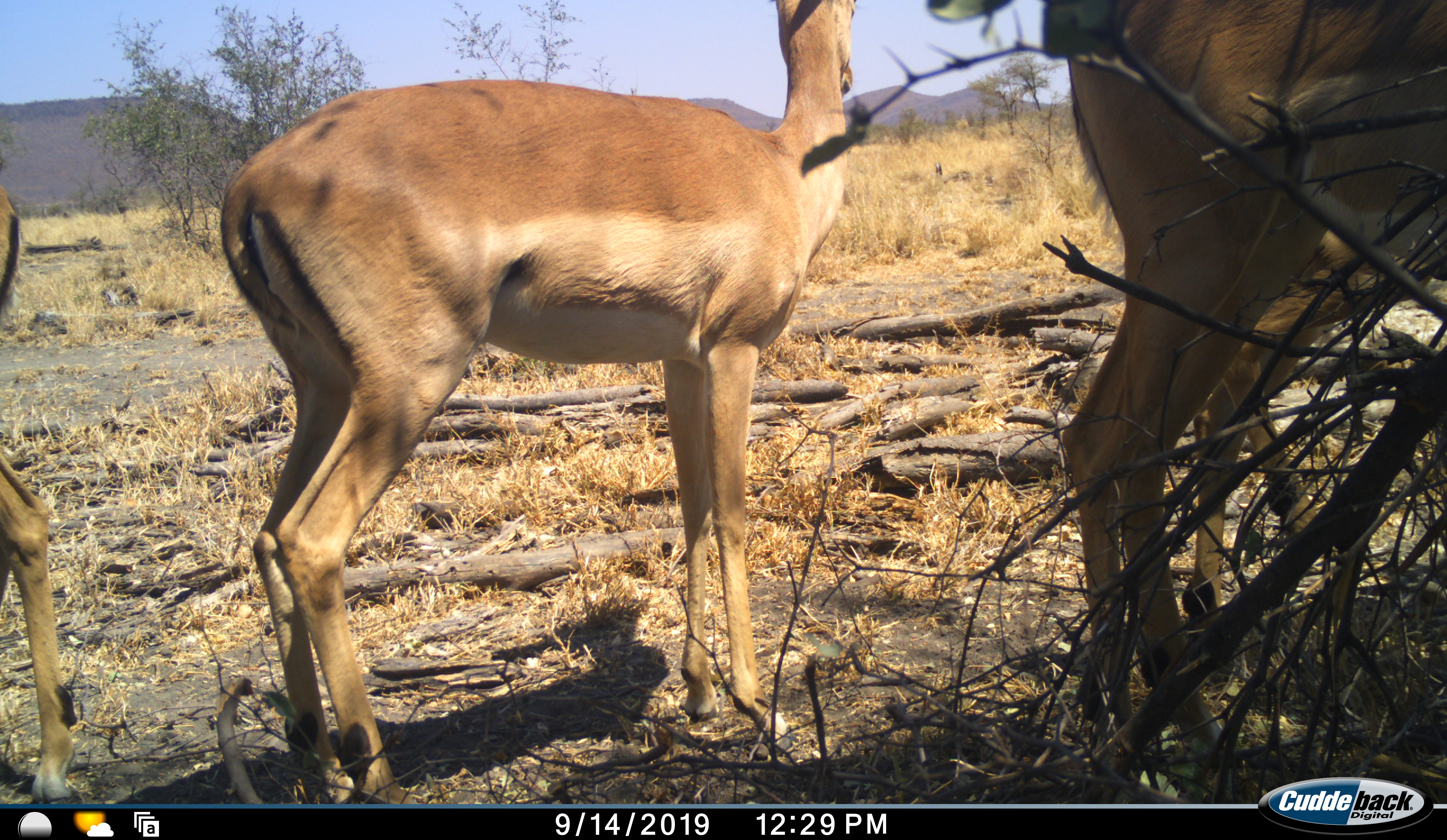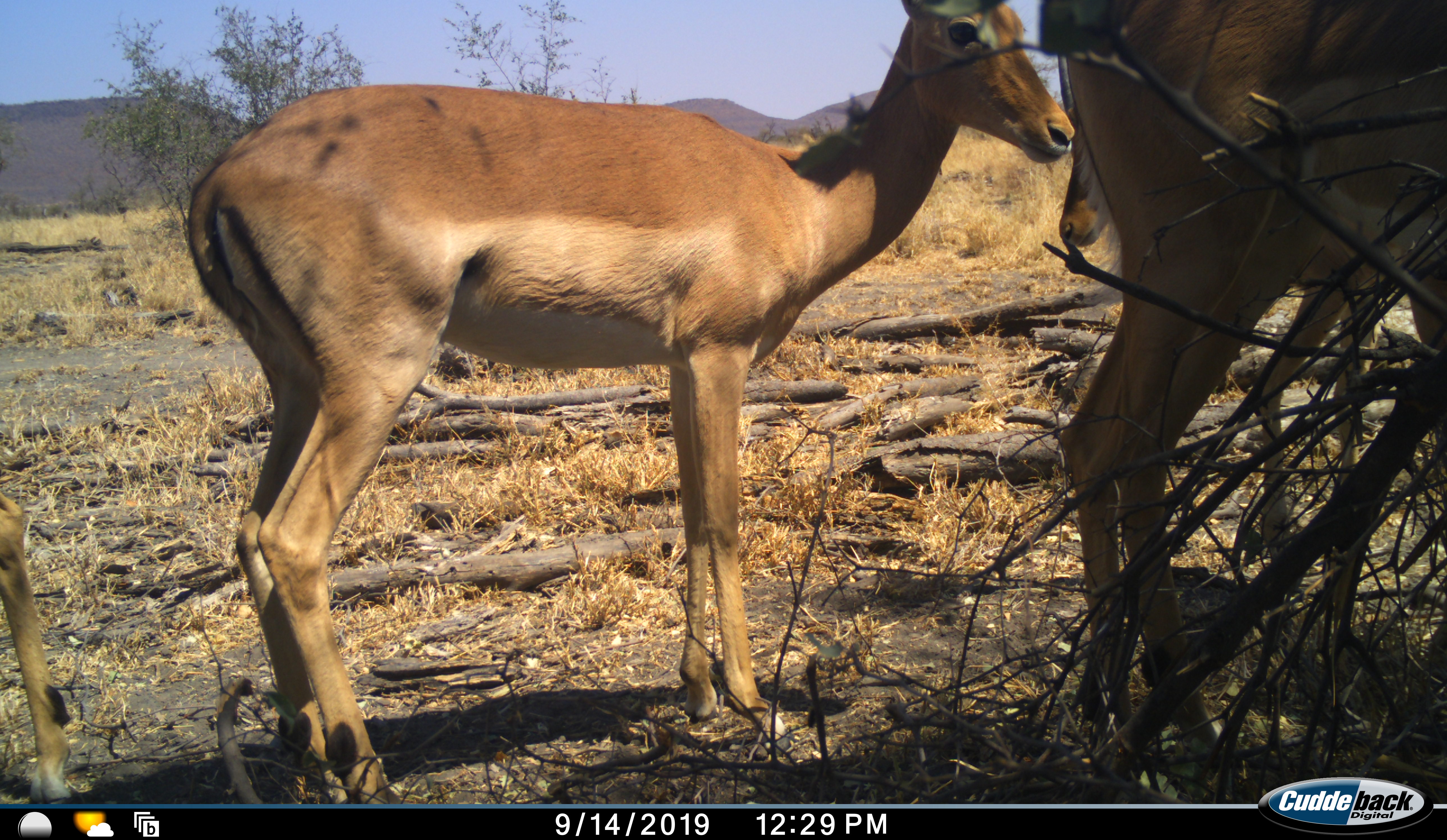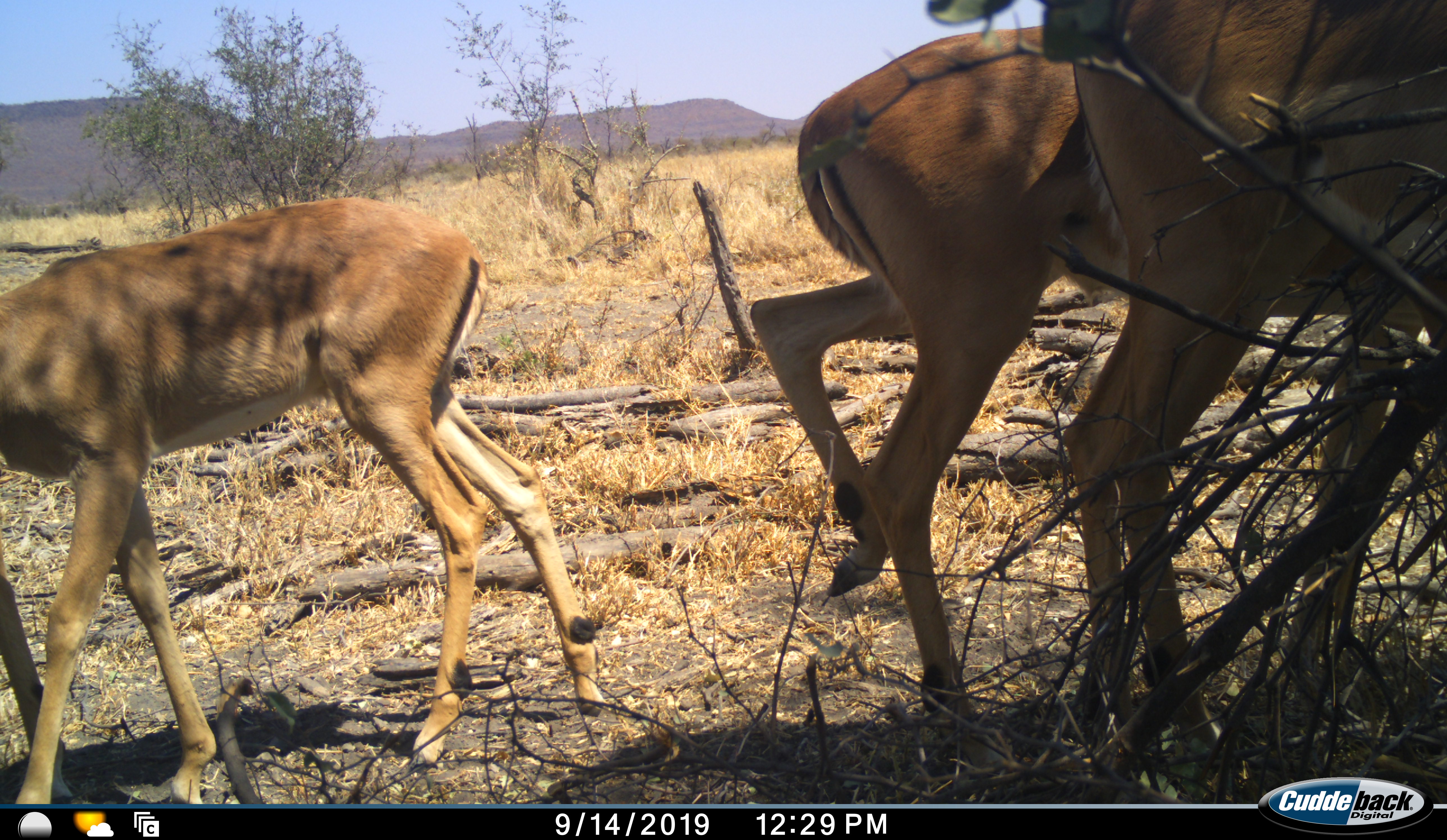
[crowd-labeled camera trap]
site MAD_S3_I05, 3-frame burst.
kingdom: Animalia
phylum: Chordata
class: Mammalia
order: Artiodactyla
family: Bovidae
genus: Aepyceros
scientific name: Aepyceros melampus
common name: impala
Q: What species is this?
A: Impala (Aepyceros melampus).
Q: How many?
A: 4.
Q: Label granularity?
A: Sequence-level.